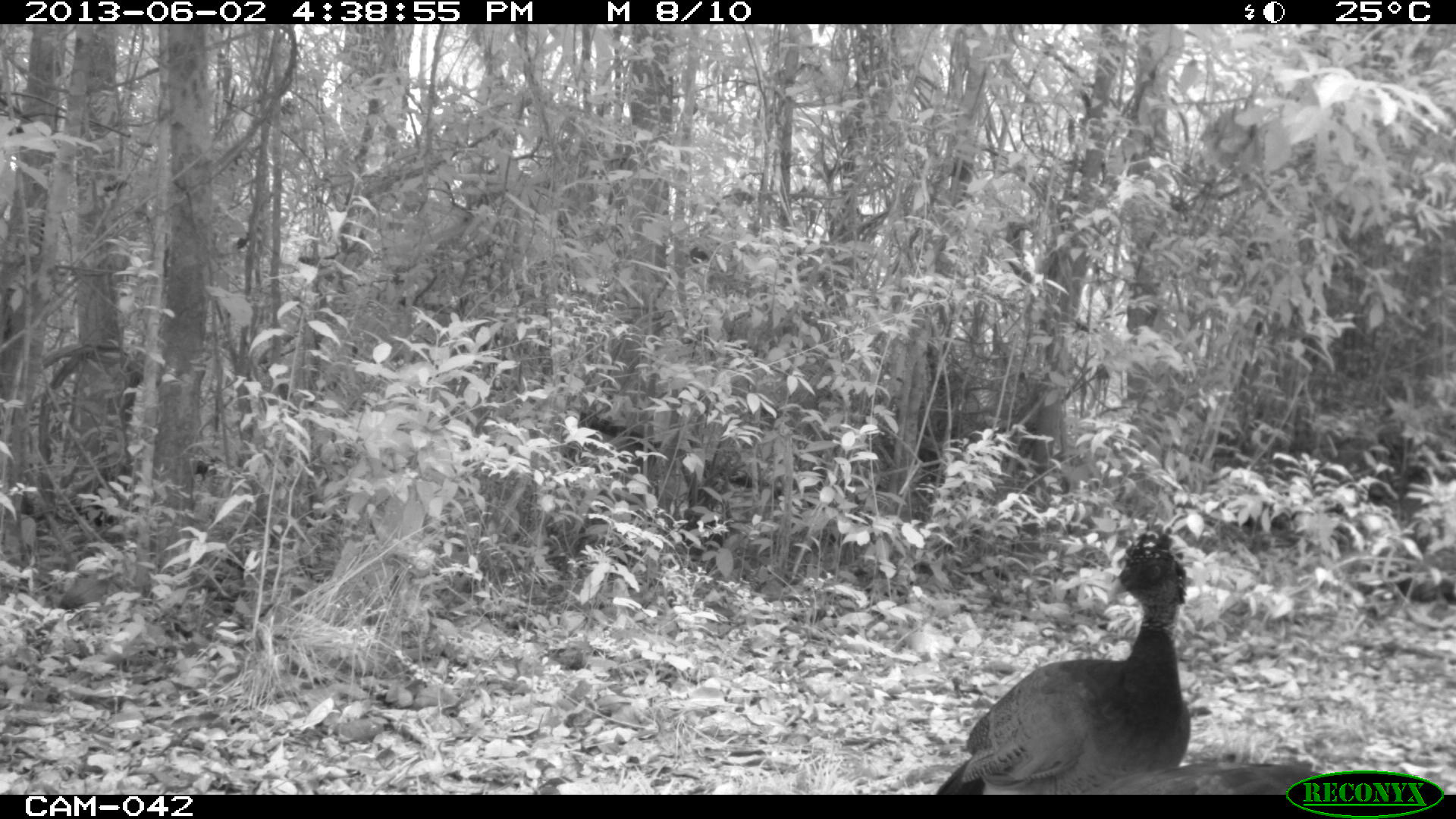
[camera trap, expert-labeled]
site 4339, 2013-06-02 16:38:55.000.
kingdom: Animalia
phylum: Chordata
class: Aves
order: Galliformes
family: Cracidae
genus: Crax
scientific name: Crax rubra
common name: great curassow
Crax rubra (great curassow), count 3, sex female.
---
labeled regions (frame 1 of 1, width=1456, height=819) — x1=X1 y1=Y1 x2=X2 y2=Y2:
crax rubra: x1=933 y1=518 x2=1190 y2=794; x1=1080 y1=759 x2=1322 y2=794